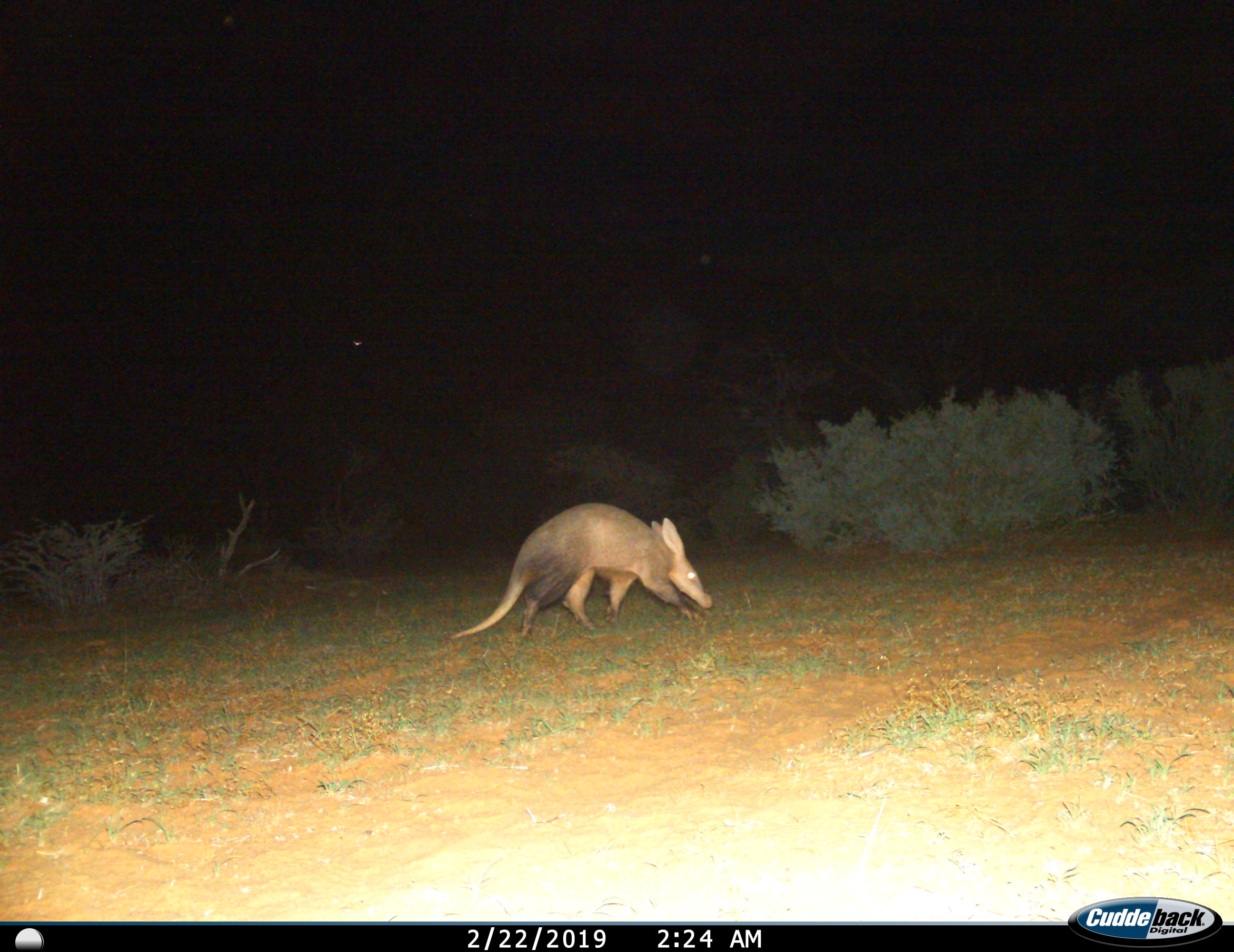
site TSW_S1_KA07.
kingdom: Animalia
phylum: Chordata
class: Mammalia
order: Tubulidentata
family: Orycteropodidae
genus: Orycteropus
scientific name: Orycteropus afer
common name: aardvark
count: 1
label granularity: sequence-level